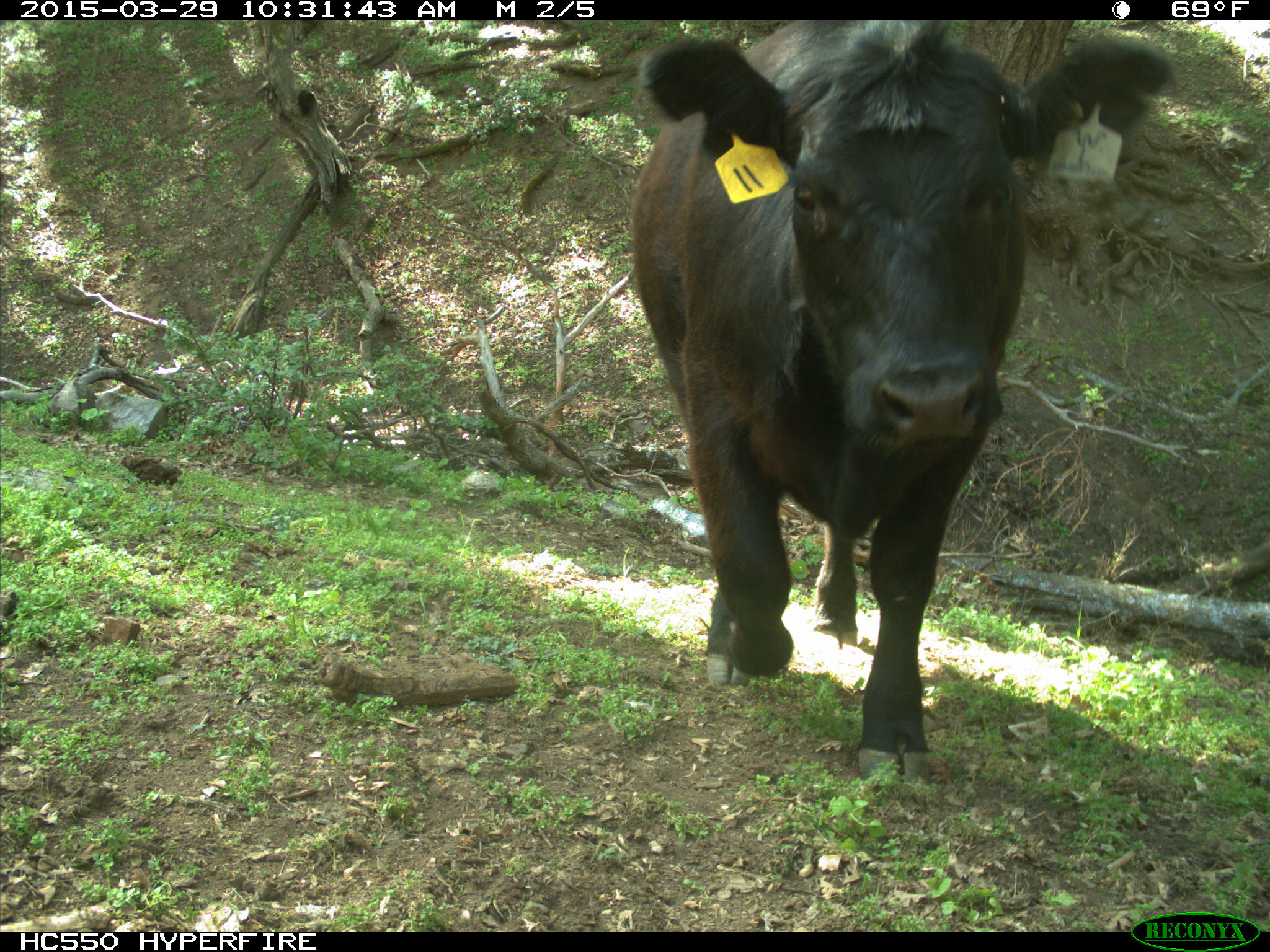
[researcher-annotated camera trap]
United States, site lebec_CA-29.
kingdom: Animalia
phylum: Chordata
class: Mammalia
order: Artiodactyla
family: Bovidae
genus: Bos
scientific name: Bos taurus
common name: domestic cow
Bos taurus (domestic cow).